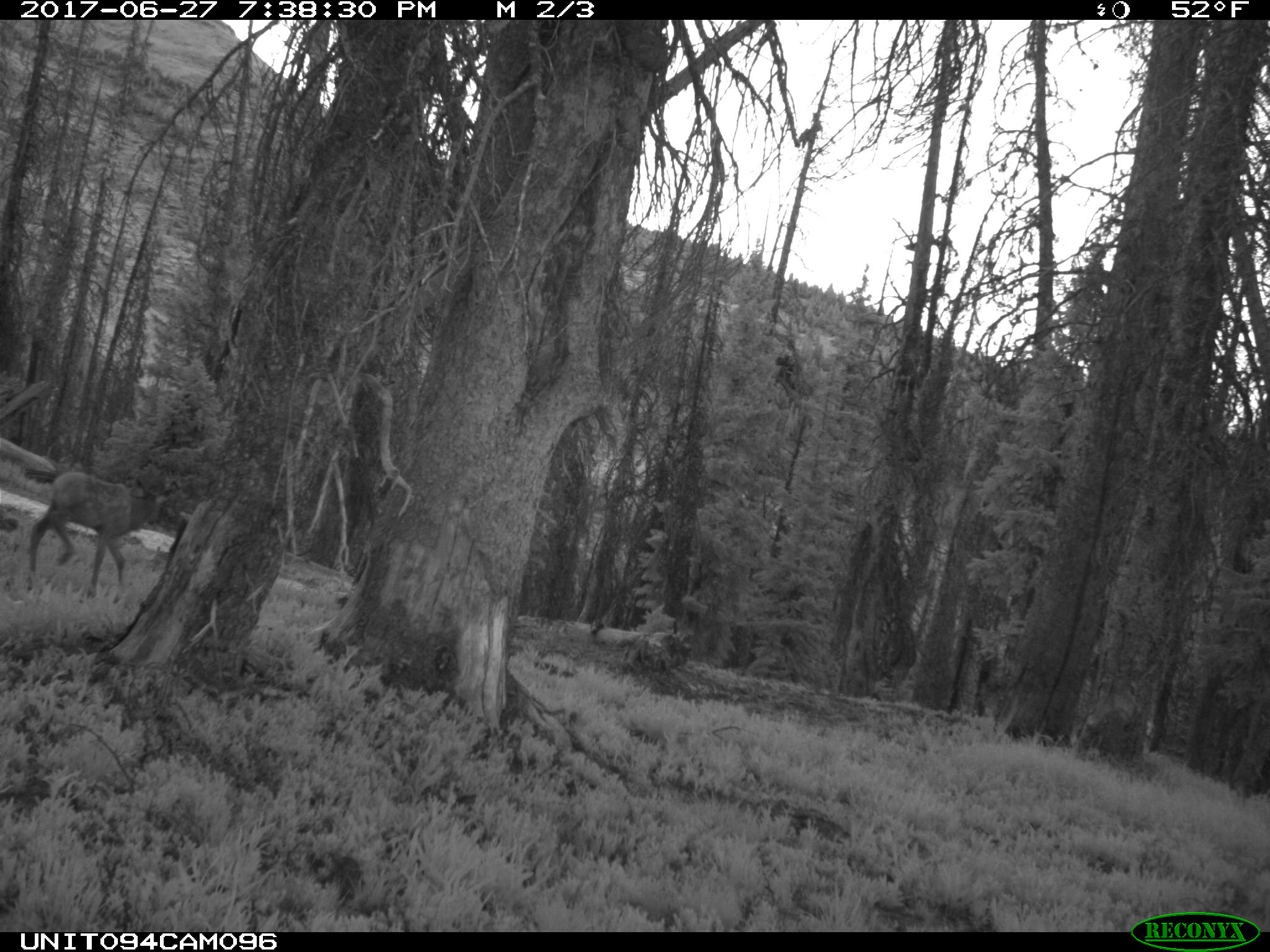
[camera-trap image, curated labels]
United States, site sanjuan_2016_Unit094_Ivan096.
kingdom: Animalia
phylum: Chordata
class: Mammalia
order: Artiodactyla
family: Cervidae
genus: Cervus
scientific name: Cervus elaphus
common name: red deer